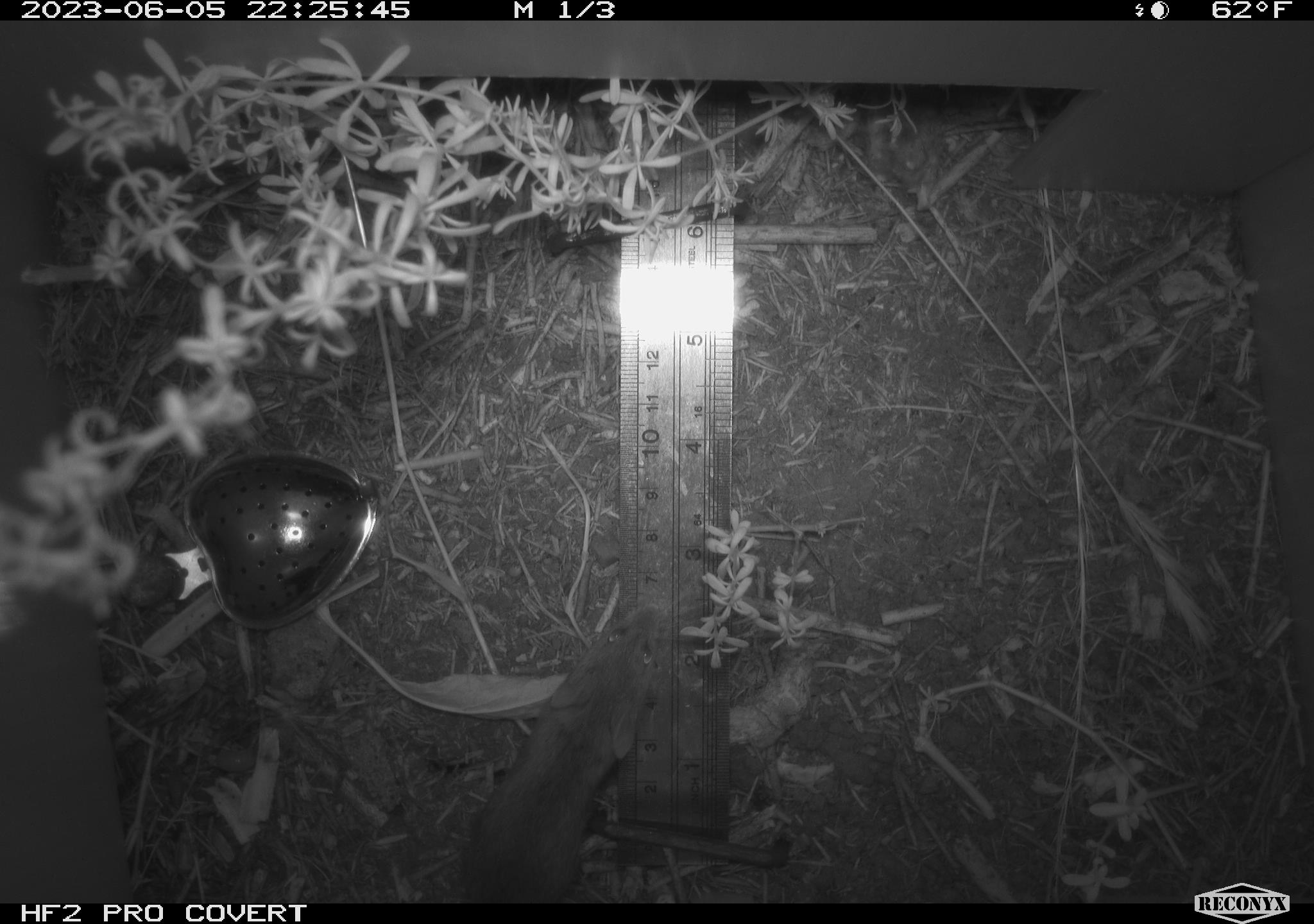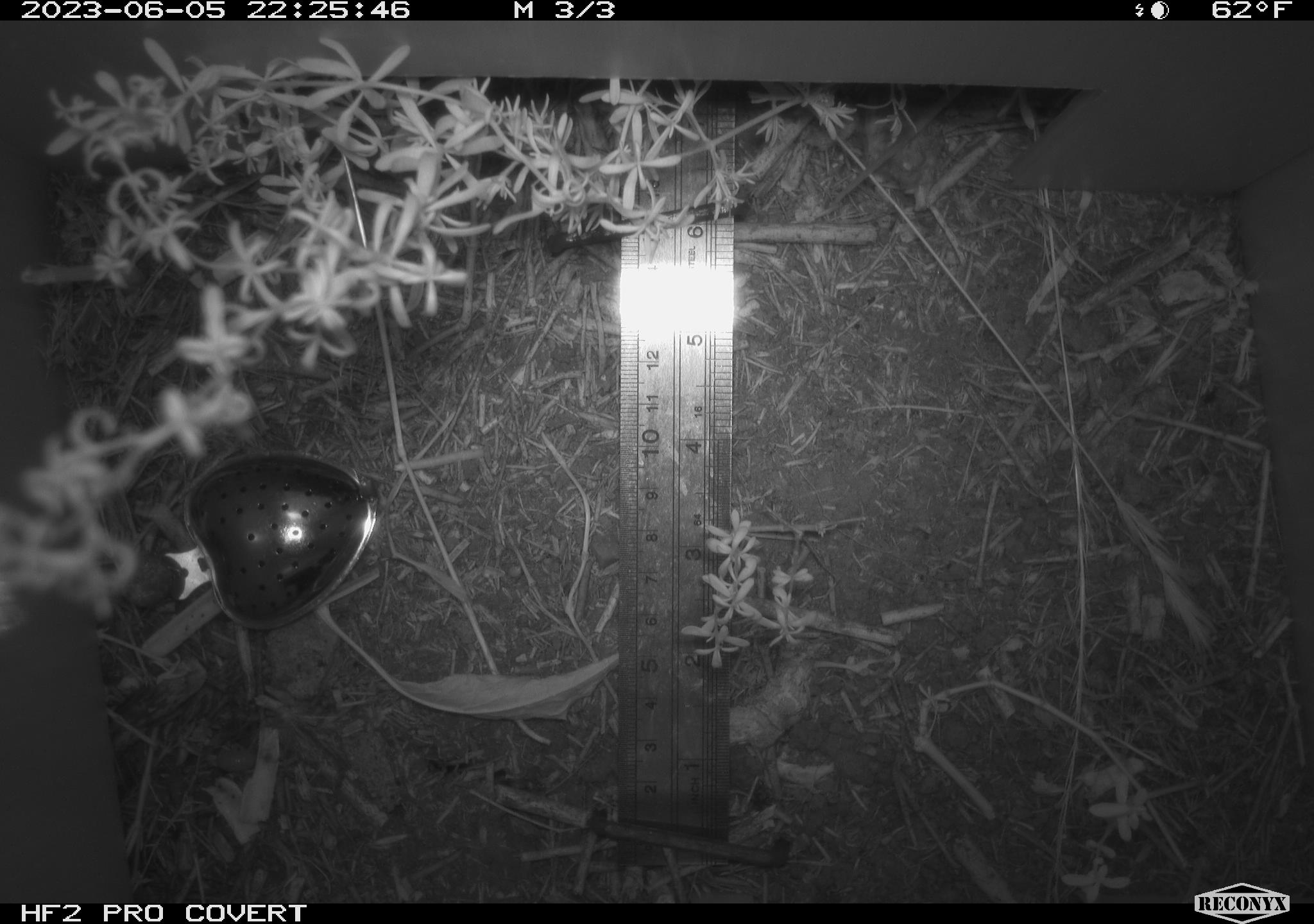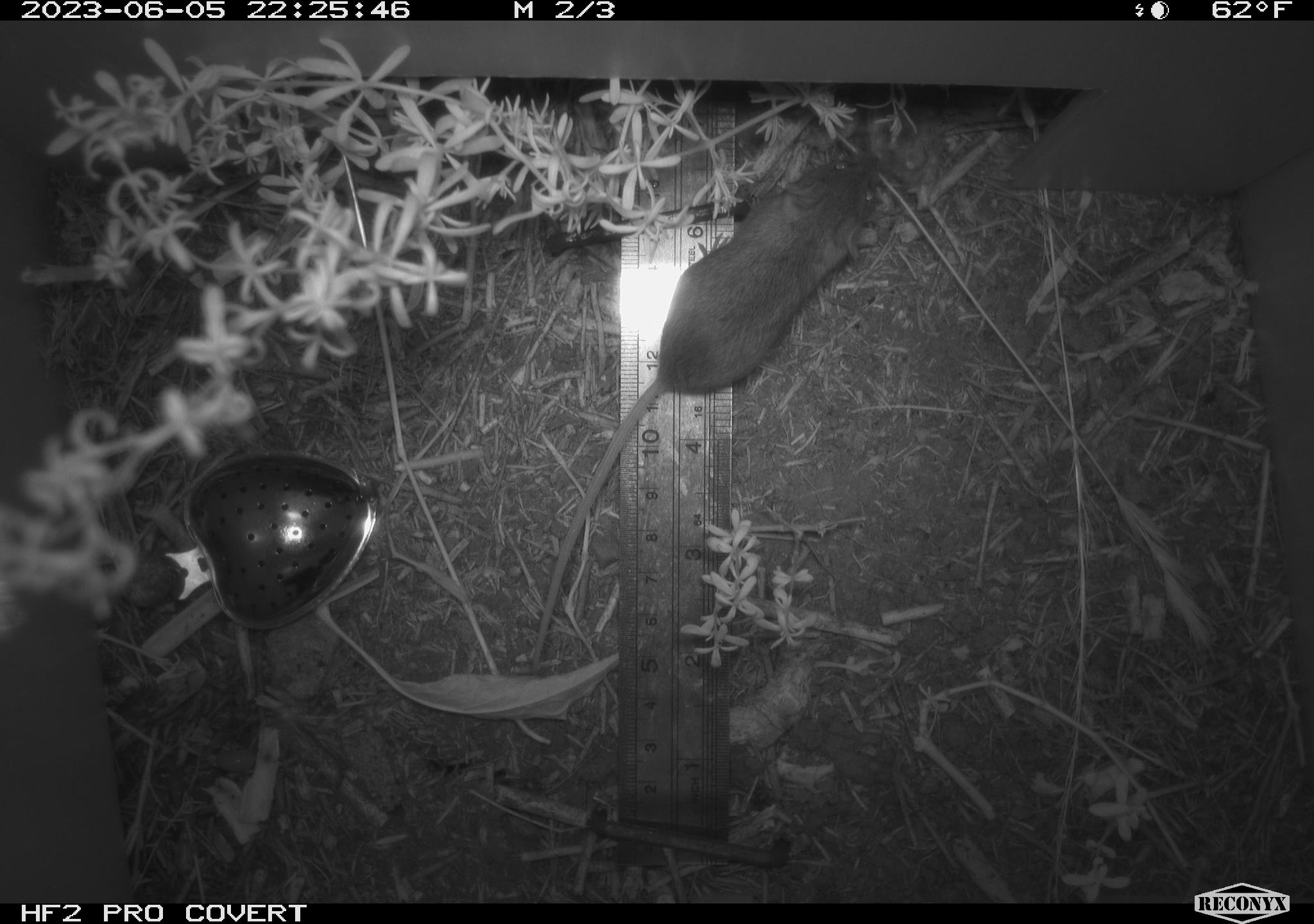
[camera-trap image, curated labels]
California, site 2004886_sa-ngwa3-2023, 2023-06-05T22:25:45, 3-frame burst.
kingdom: Animalia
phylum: Chordata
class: Mammalia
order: Rodentia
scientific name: Rodentia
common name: mouse species